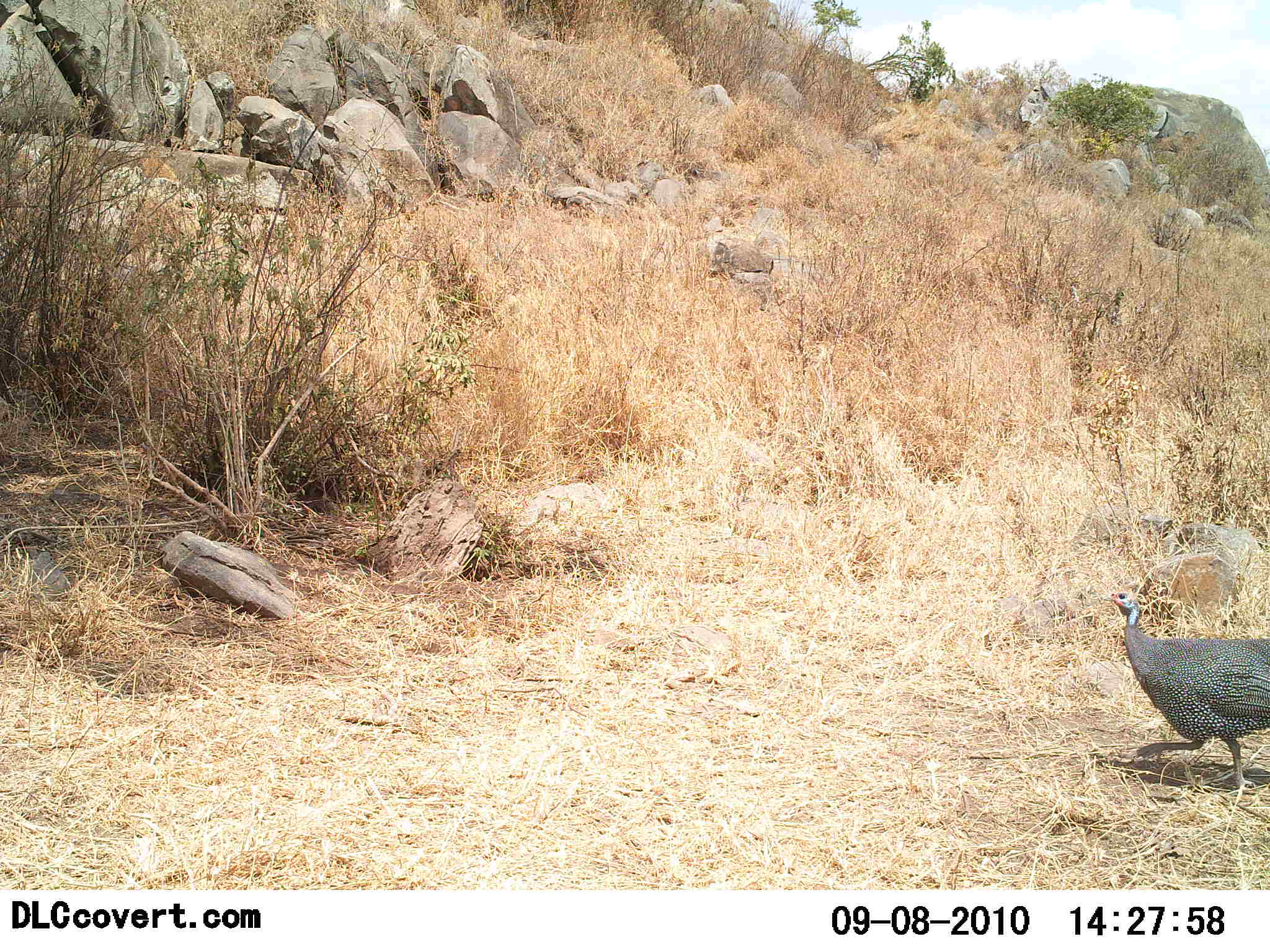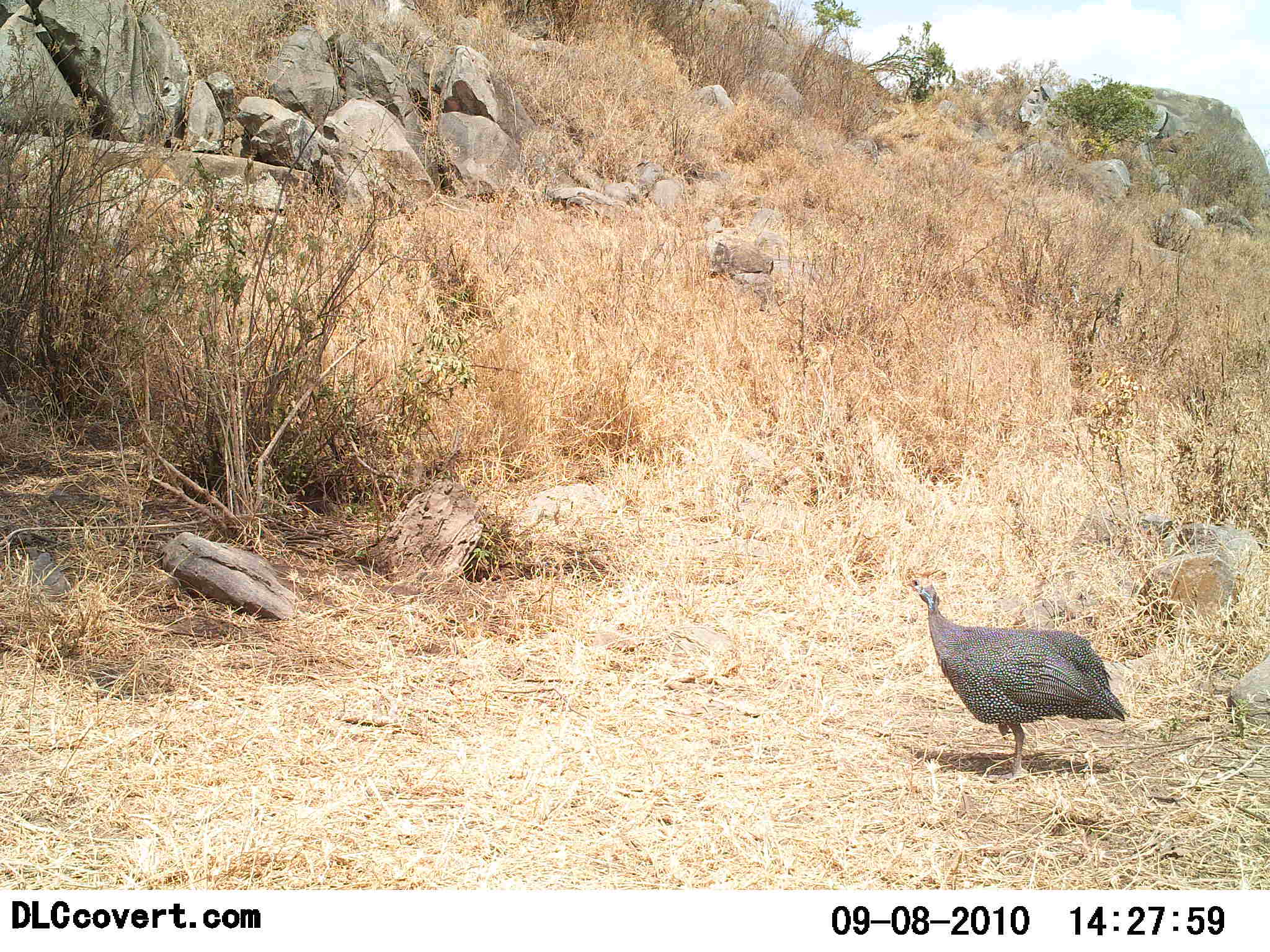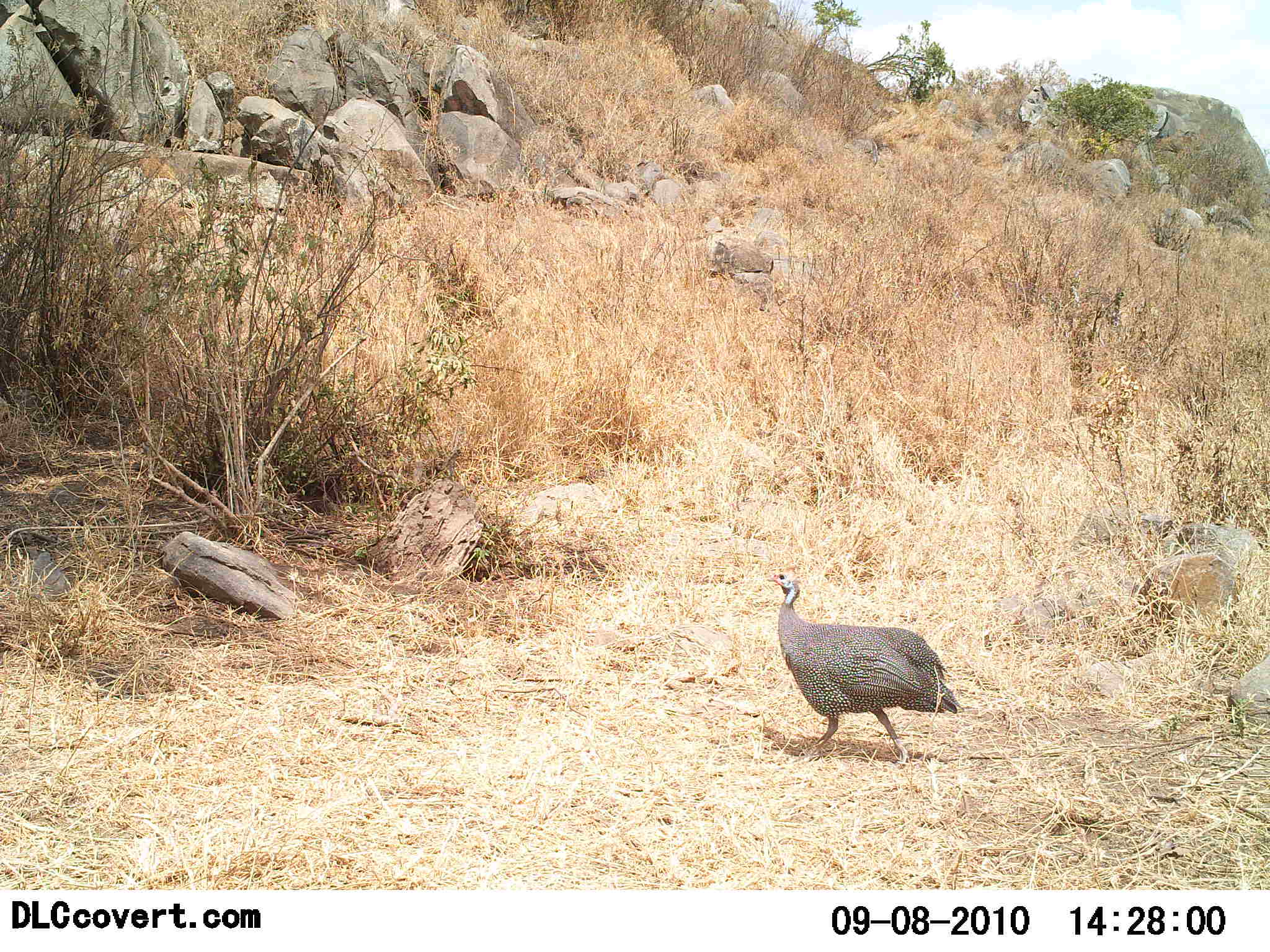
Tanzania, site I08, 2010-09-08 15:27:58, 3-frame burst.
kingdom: Animalia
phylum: Chordata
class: Aves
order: Galliformes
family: Numididae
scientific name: Numididae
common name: guinea fowl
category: guineafowl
Guineafowl (guinea fowl) (Numididae), count 1. Behavior (volunteer vote fractions): standing 16%, resting 0%, moving 84%, interacting 0%. Young present (vote fraction): 0%. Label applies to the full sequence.